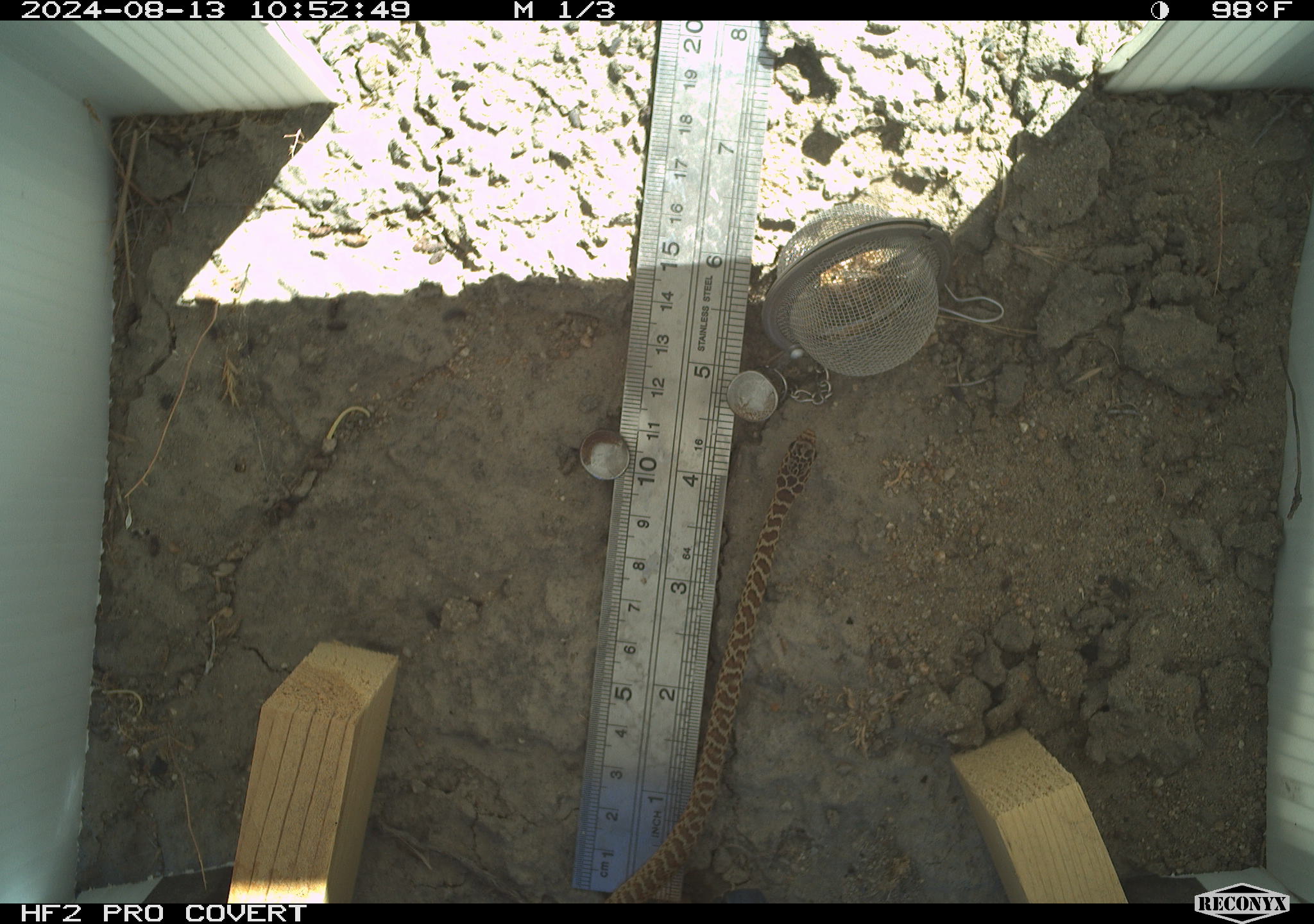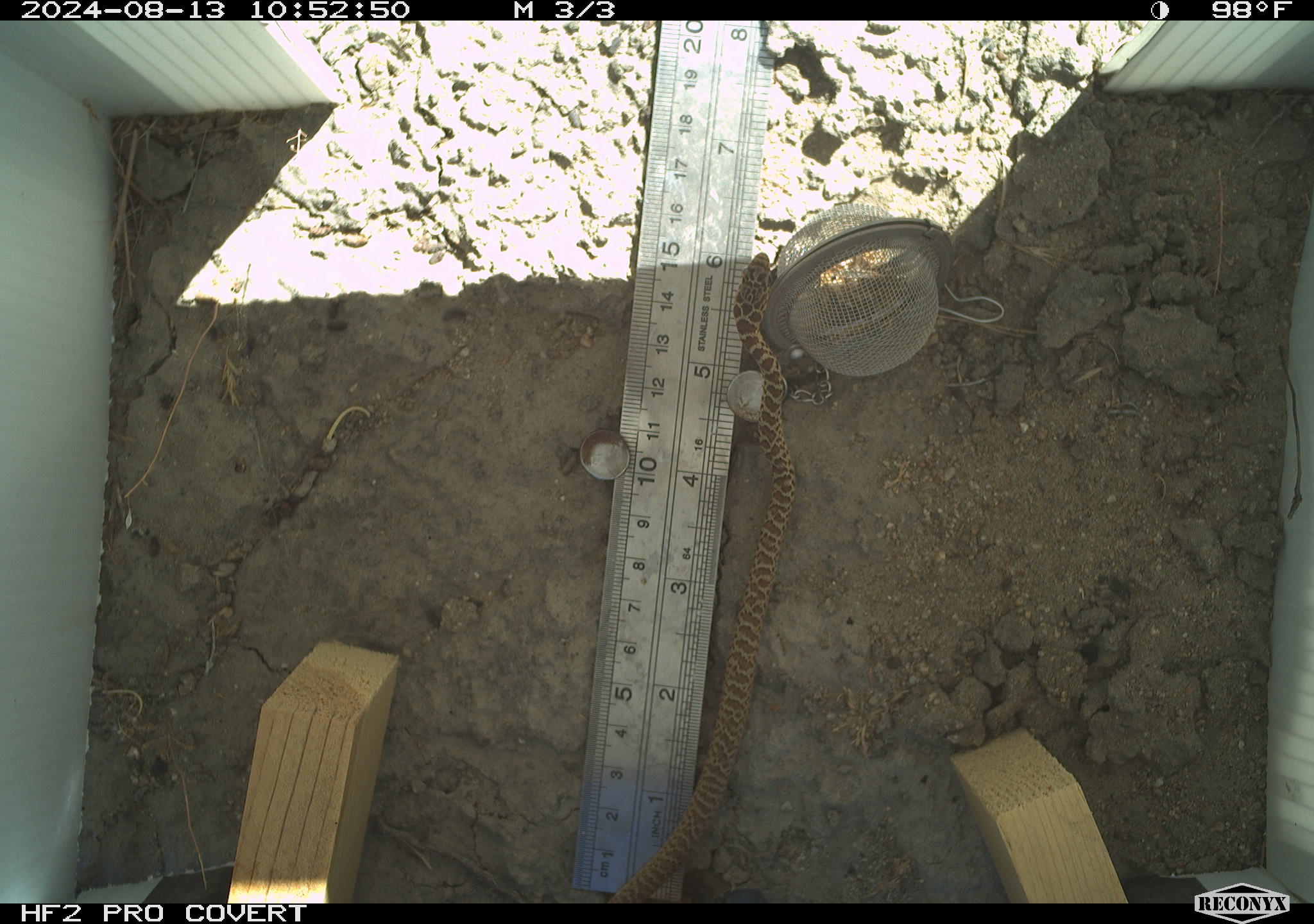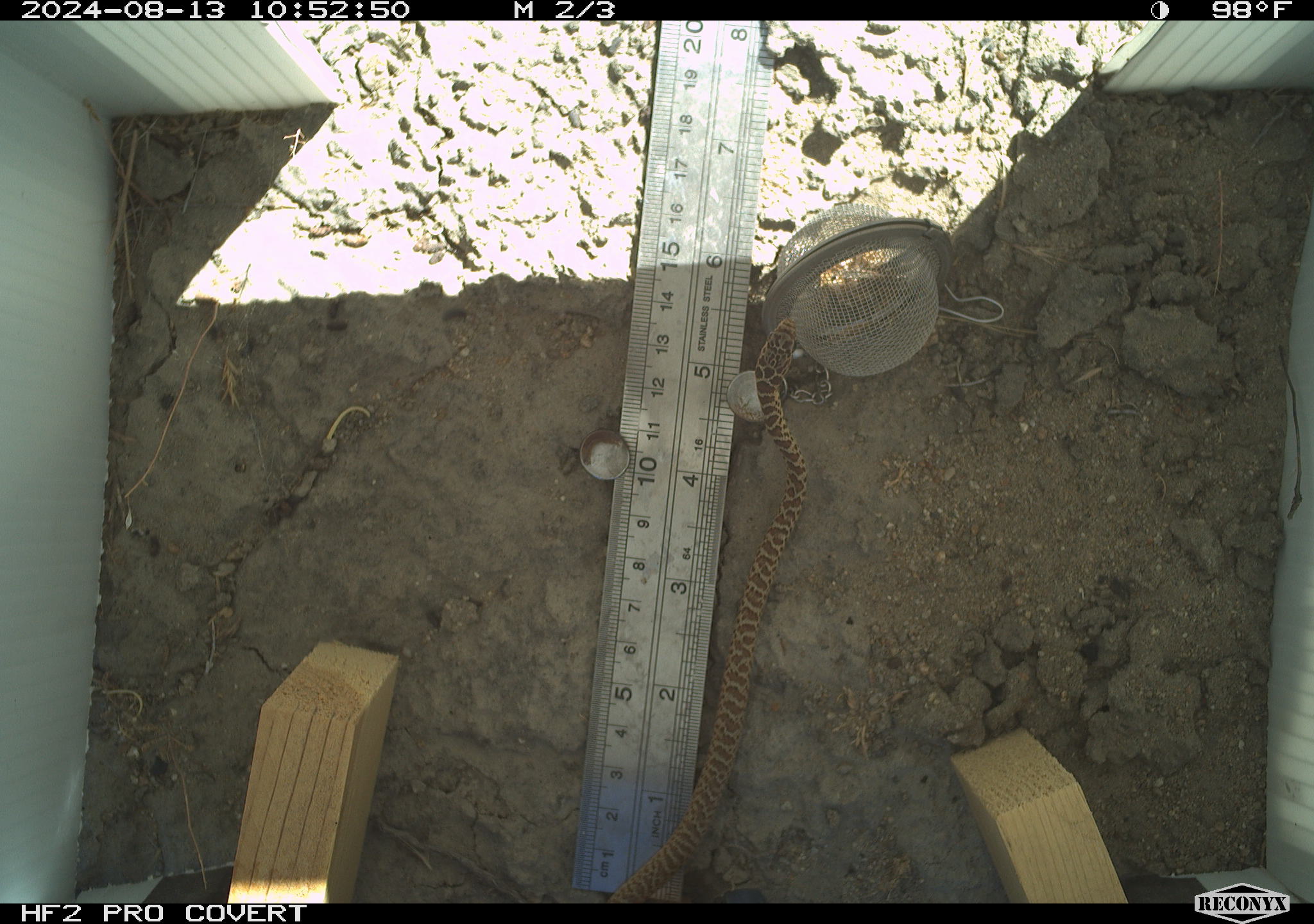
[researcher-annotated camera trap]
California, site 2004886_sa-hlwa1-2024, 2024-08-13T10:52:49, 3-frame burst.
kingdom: Animalia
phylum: Chordata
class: Reptilia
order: Squamata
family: Colubridae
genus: Coluber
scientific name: Coluber constrictor mormon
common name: western yellow-bellied racer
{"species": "western yellow-bellied racer (Coluber constrictor mormon)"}